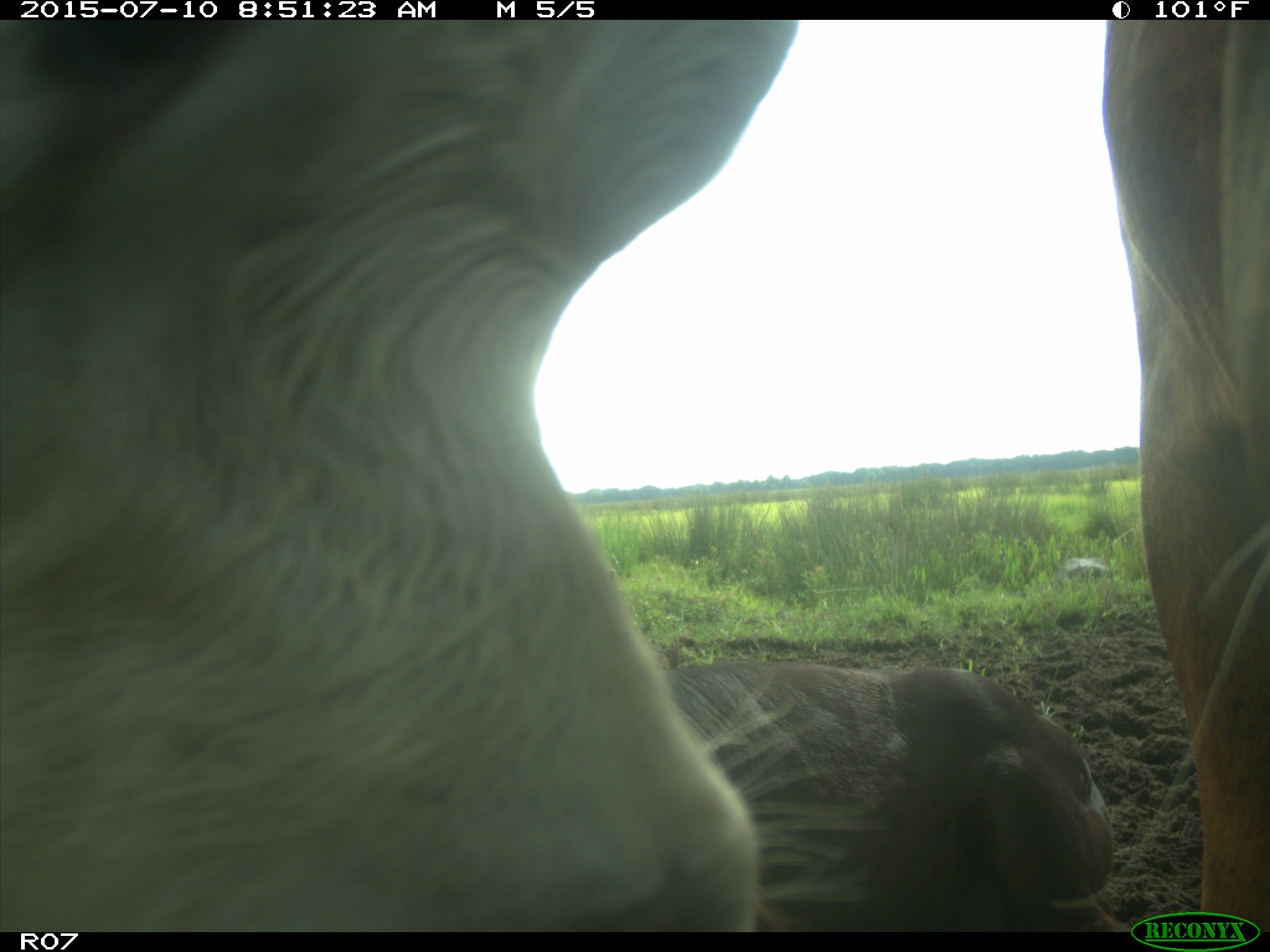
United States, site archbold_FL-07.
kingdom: Animalia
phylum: Chordata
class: Mammalia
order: Artiodactyla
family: Bovidae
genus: Bos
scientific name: Bos taurus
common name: domestic cow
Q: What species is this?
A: Bos taurus (domestic cow).